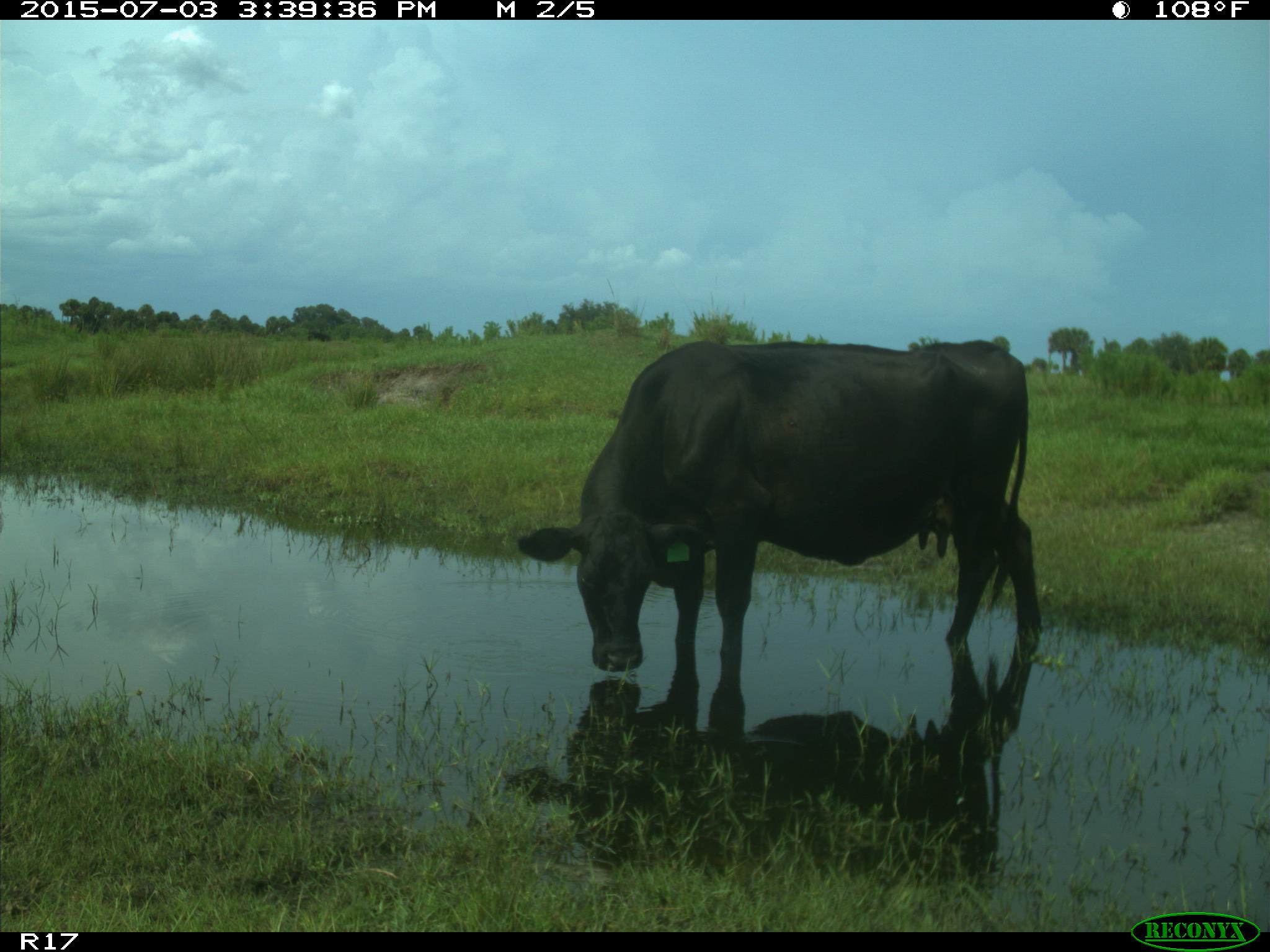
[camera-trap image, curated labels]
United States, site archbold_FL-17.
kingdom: Animalia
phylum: Chordata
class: Mammalia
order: Artiodactyla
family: Bovidae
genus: Bos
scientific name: Bos taurus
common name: domestic cow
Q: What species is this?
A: Bos taurus (domestic cow).